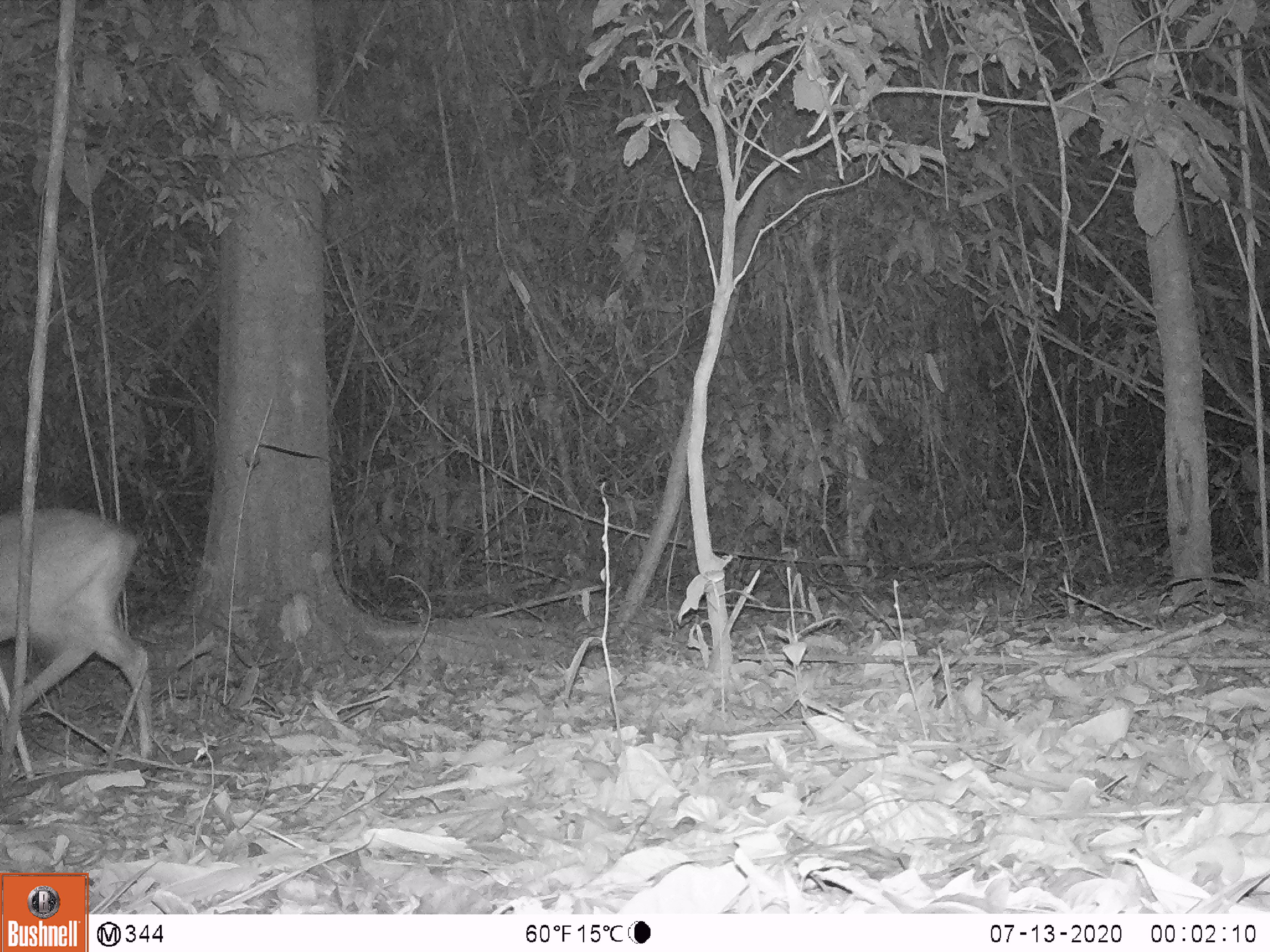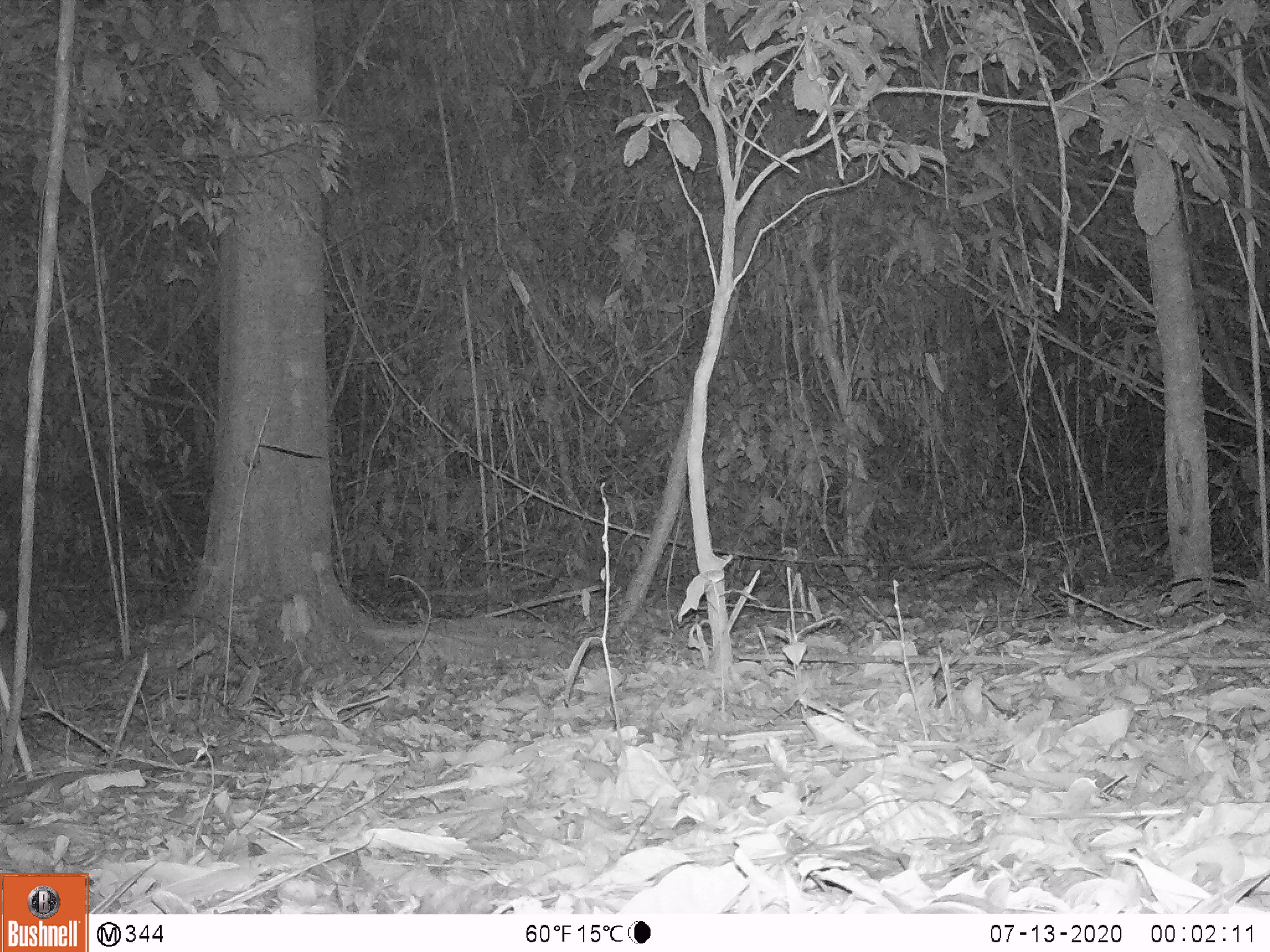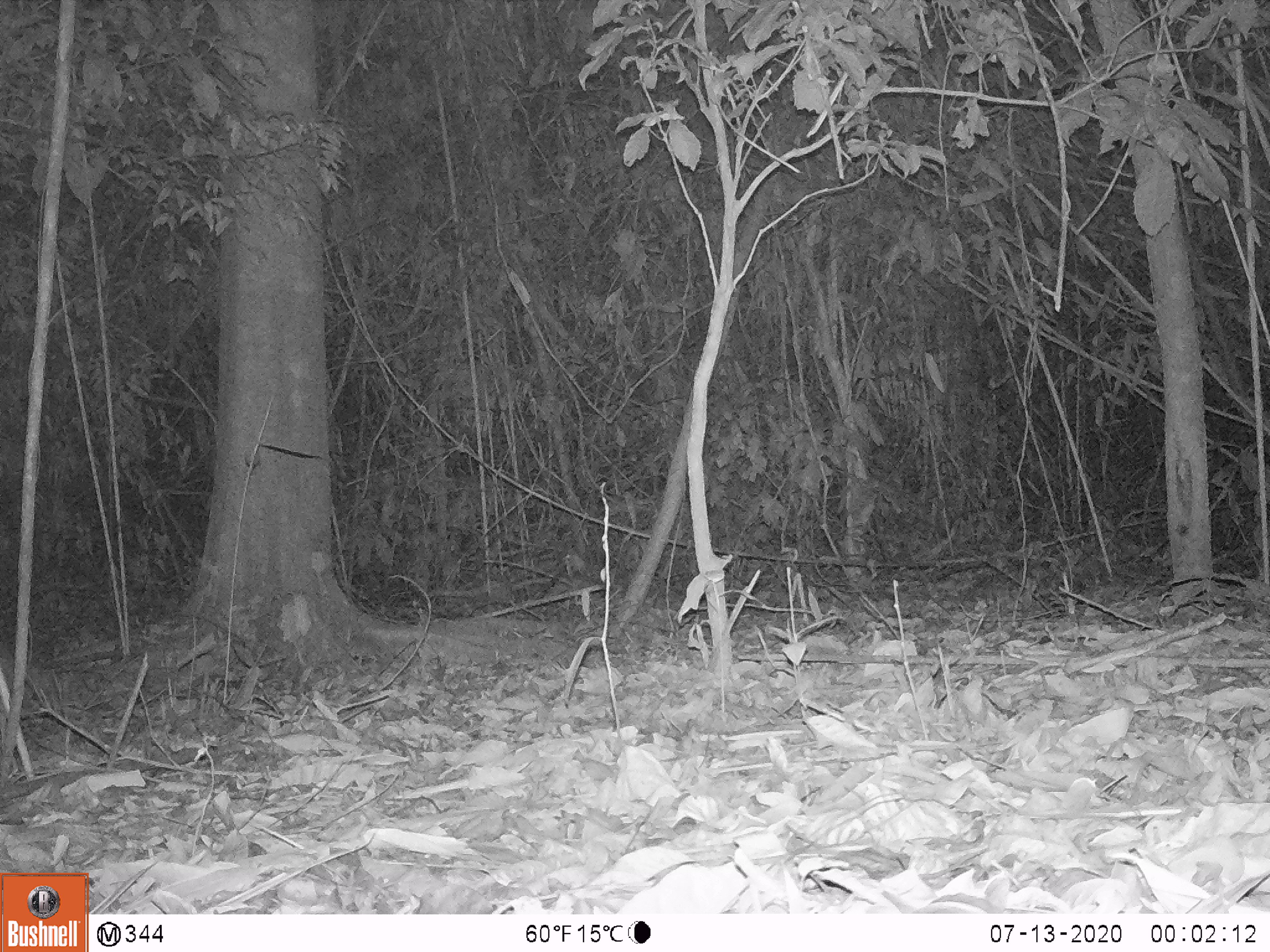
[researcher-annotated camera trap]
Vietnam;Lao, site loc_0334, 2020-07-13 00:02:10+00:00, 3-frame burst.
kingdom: Animalia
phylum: Chordata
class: Mammalia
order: Artiodactyla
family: Cervidae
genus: Muntiacus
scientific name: Muntiacus vuquangensis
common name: large-antlered muntjac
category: large antlered muntjac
Large antlered muntjac (large-antlered muntjac) (Muntiacus vuquangensis). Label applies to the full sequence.